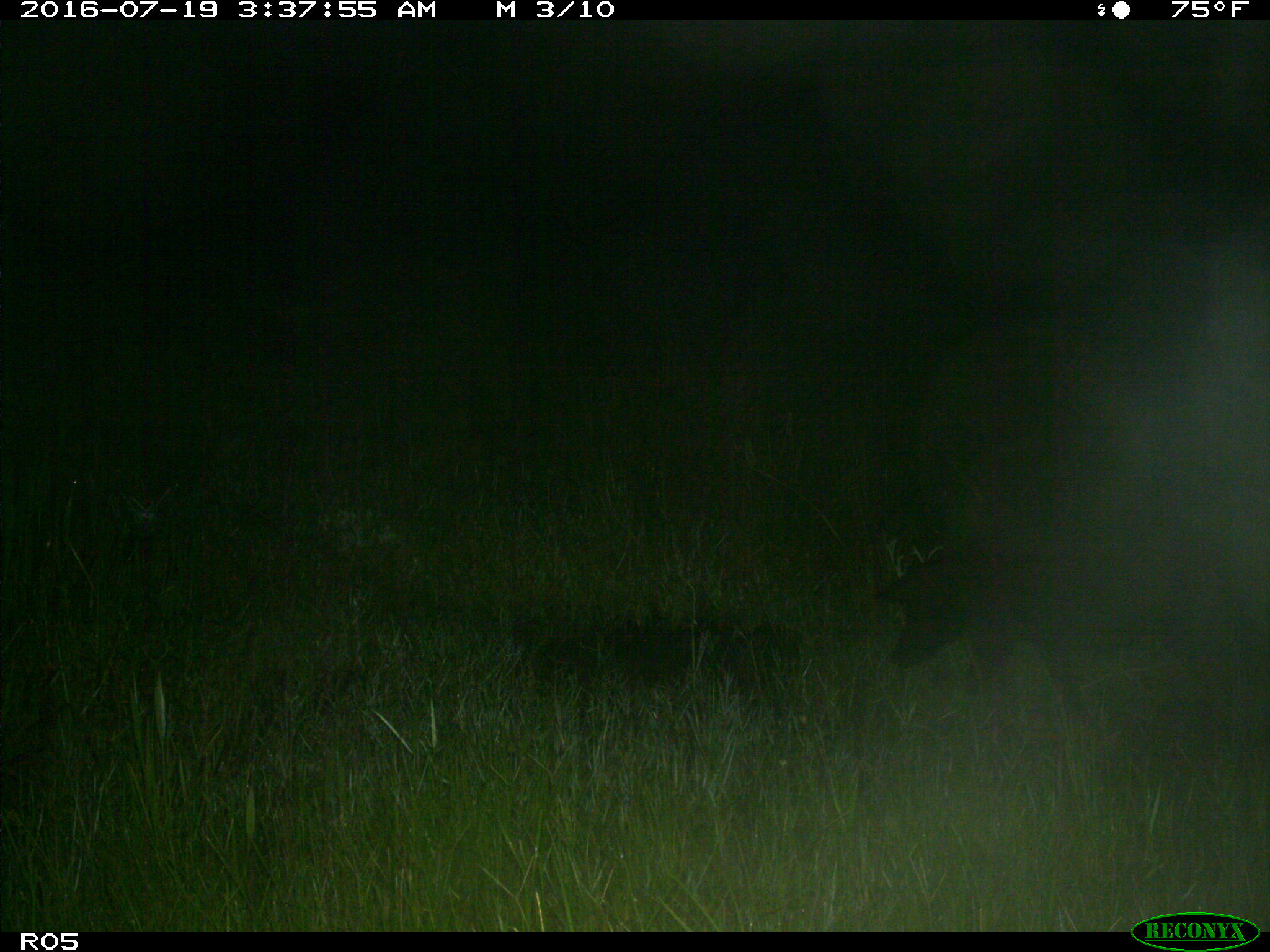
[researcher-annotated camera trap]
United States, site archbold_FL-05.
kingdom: Animalia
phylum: Chordata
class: Mammalia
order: Artiodactyla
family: Suidae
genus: Sus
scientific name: Sus scrofa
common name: wild boar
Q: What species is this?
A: Sus scrofa (wild boar).